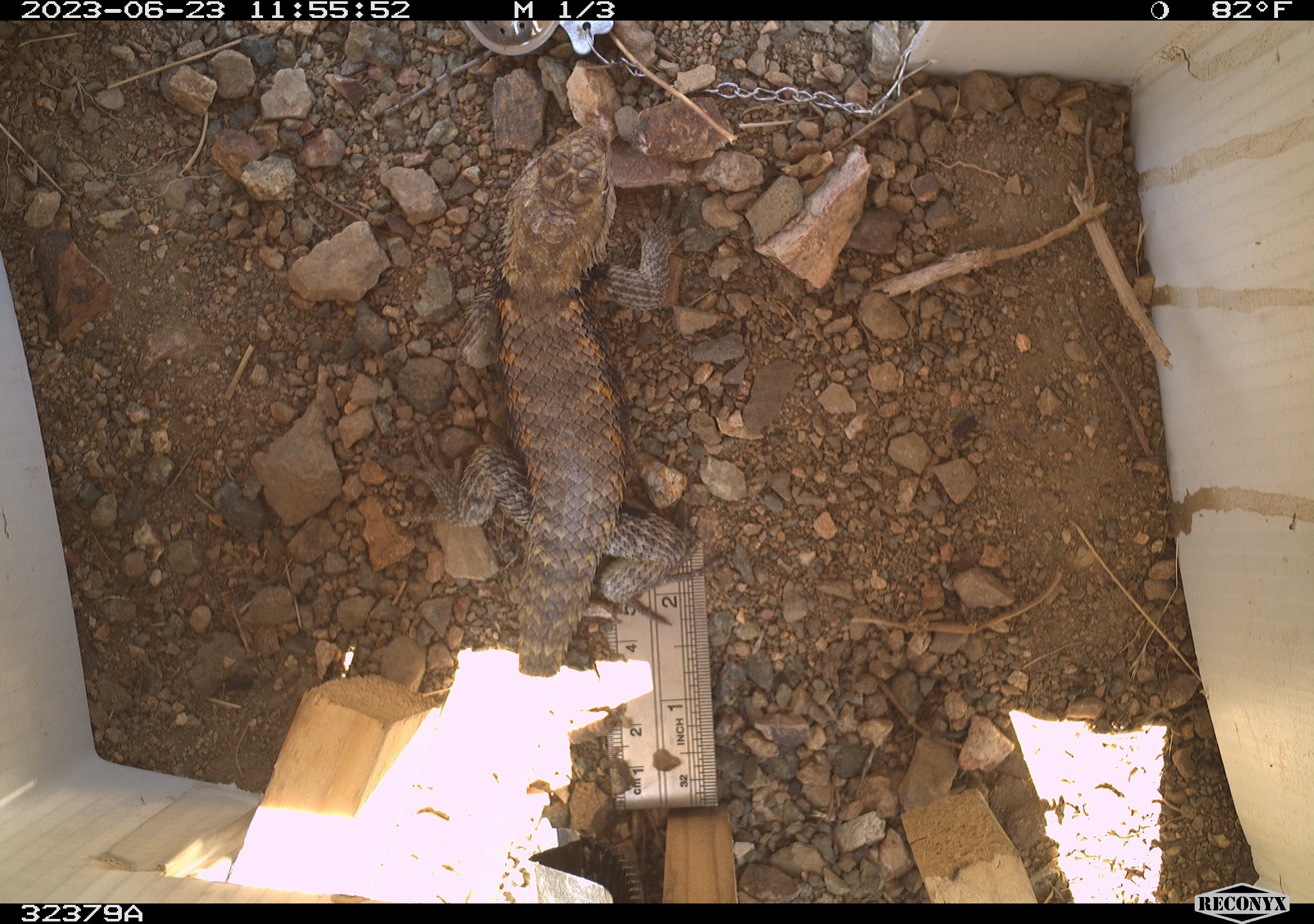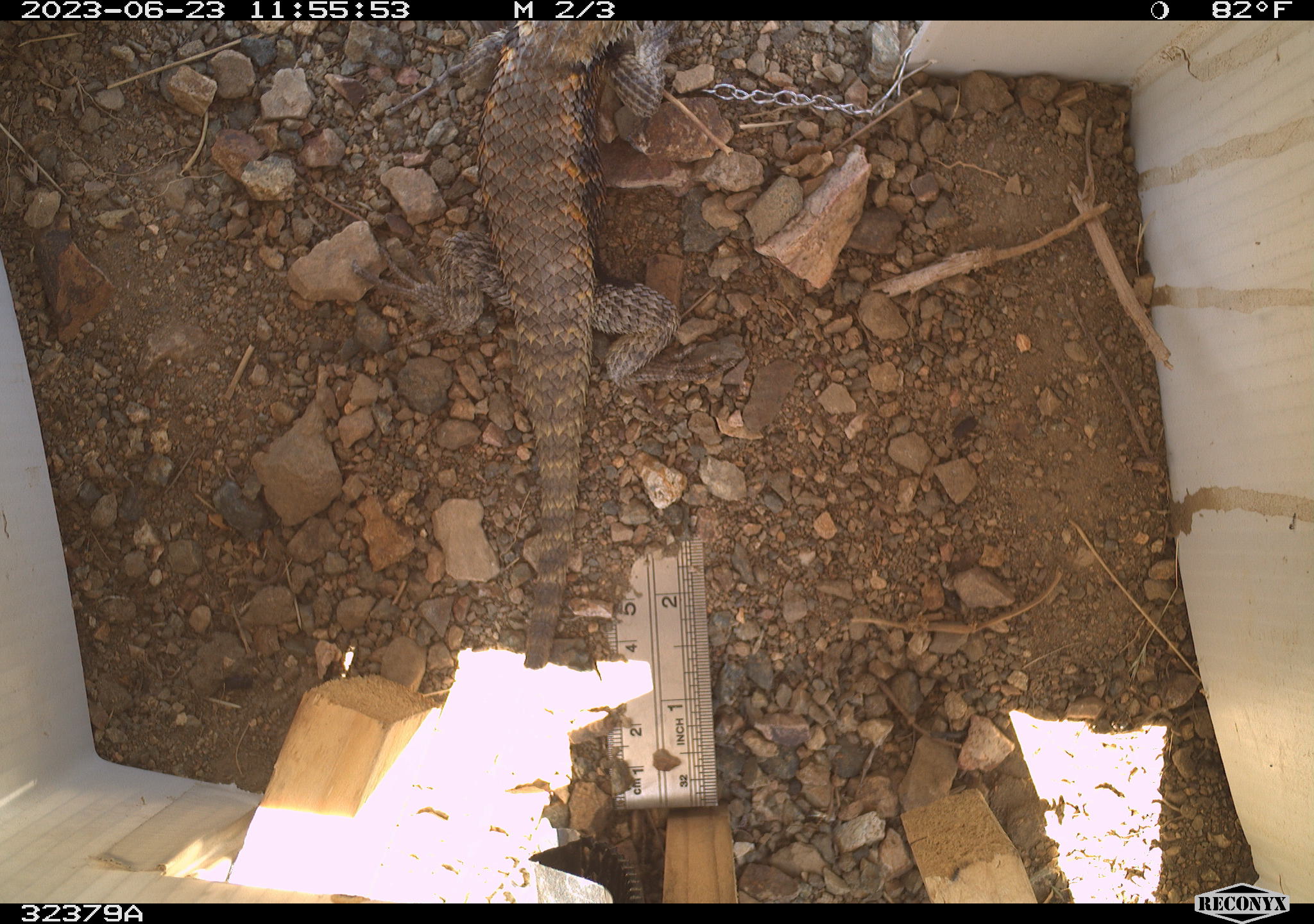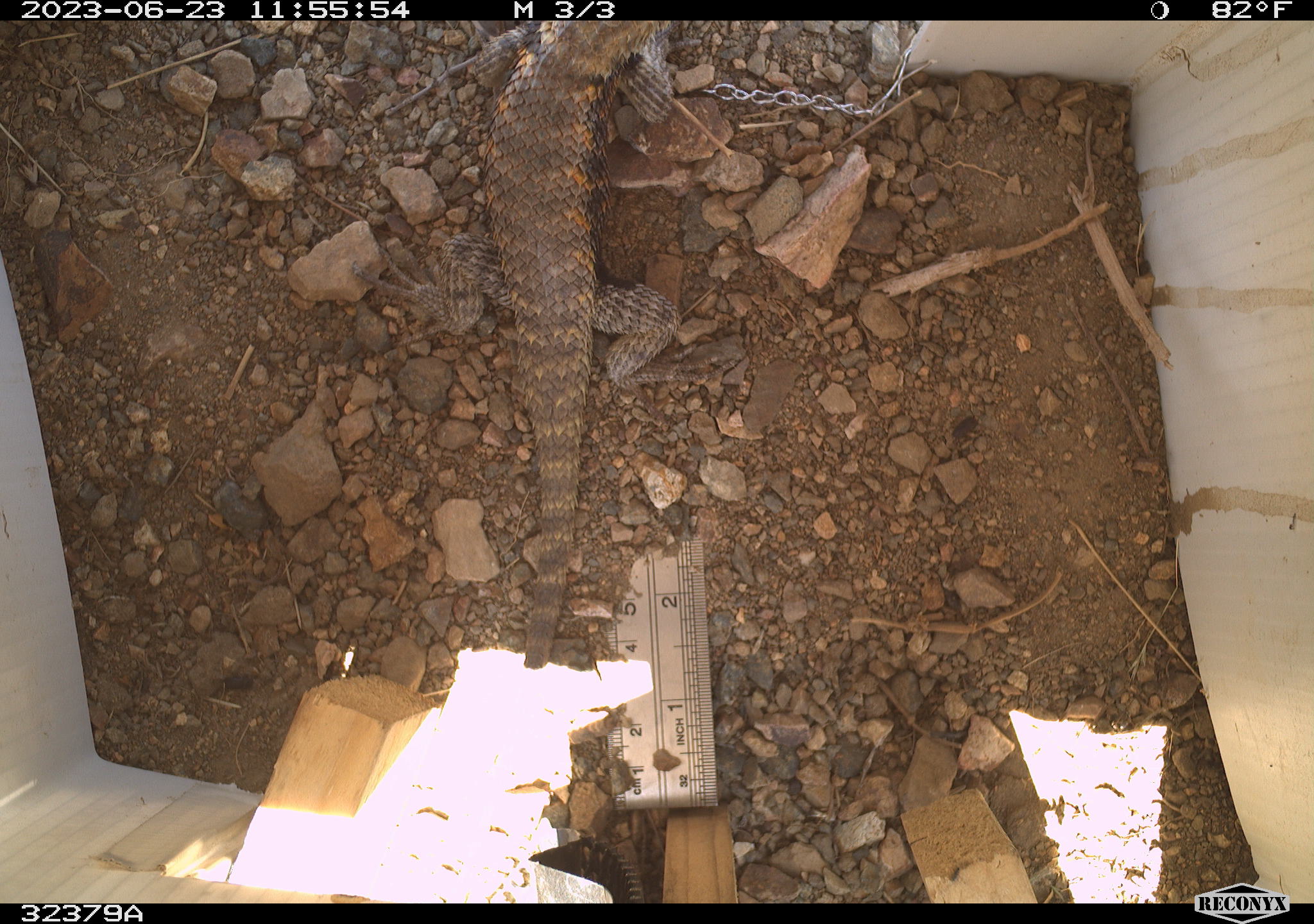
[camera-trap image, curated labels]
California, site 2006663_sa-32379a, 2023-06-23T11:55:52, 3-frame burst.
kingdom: Animalia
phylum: Chordata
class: Reptilia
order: Squamata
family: Phrynosomatidae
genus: Sceloporus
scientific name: Sceloporus uniformis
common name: yellow-backed spiny lizard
Yellow-backed spiny lizard (Sceloporus uniformis).